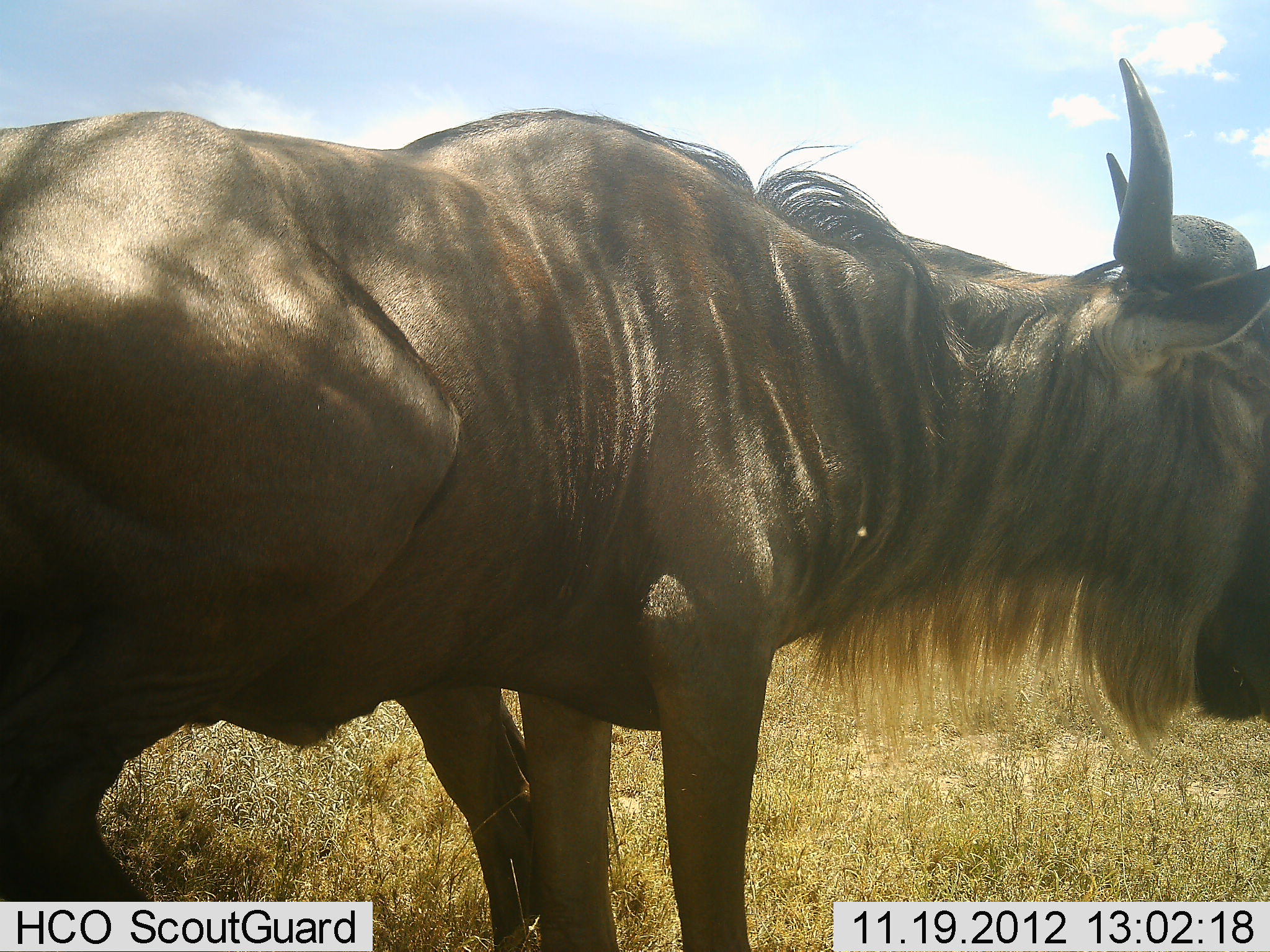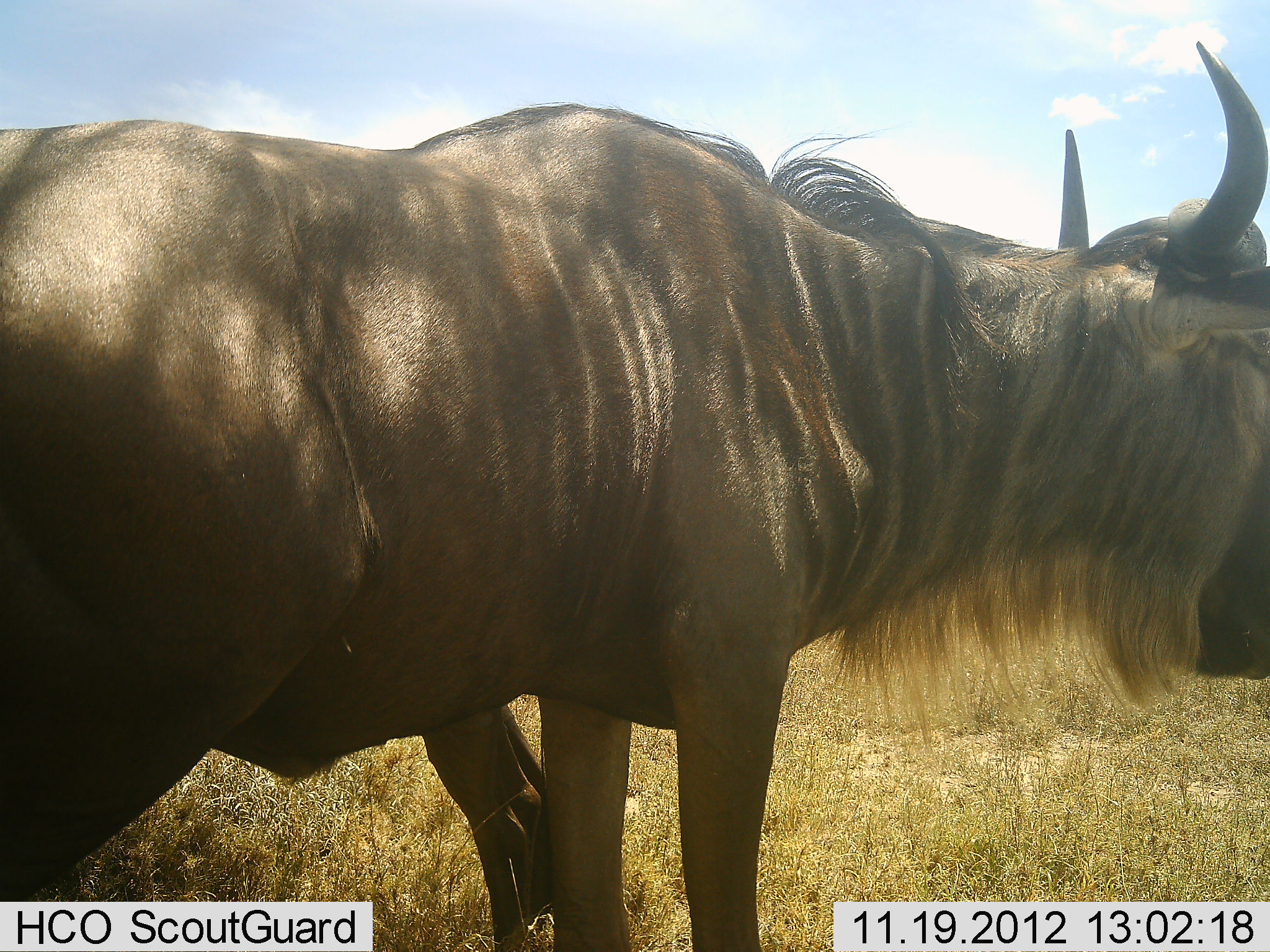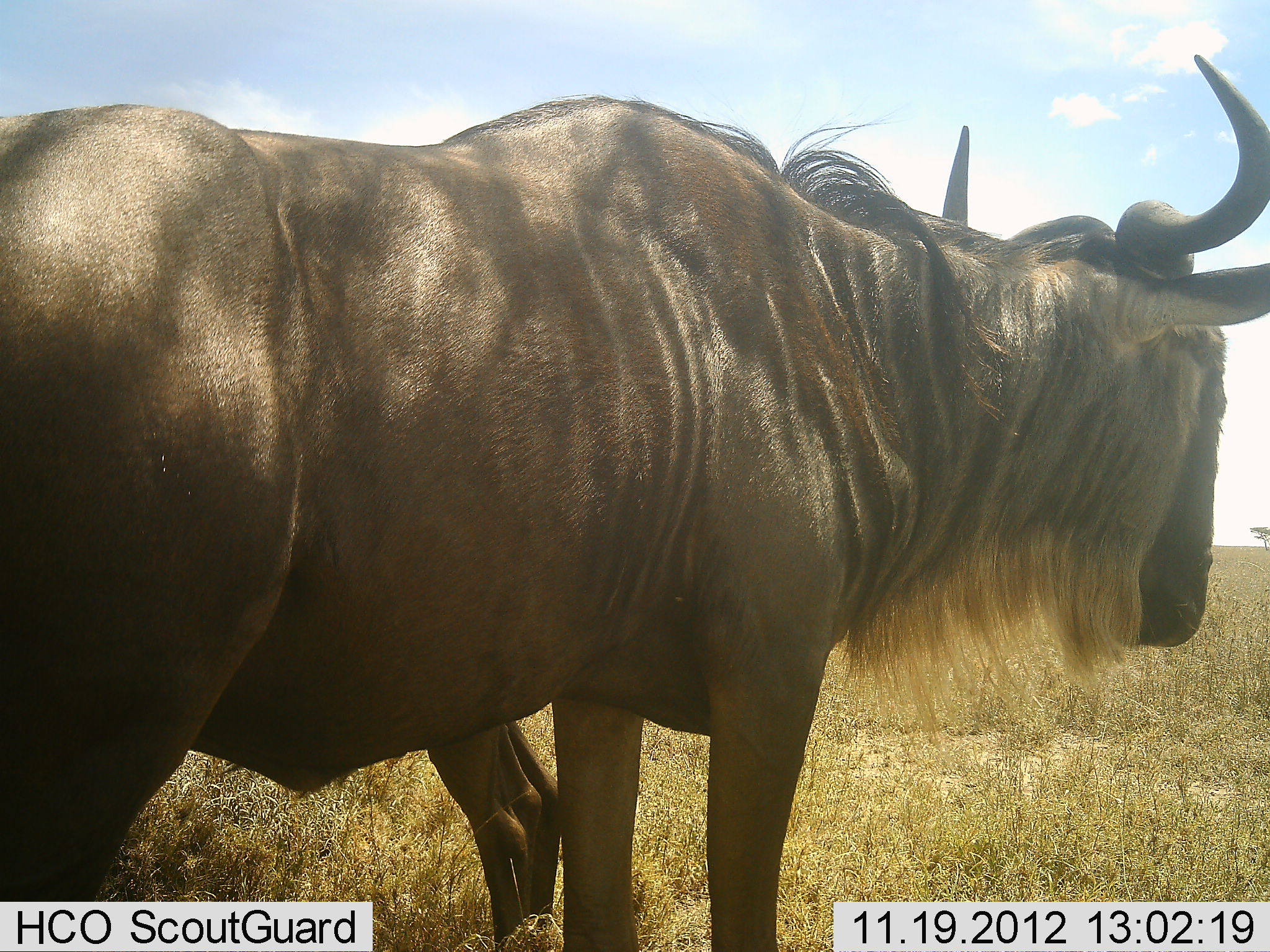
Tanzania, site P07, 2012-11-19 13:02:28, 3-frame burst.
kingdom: Animalia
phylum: Chordata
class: Mammalia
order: Artiodactyla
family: Bovidae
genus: Connochaetes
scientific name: Connochaetes taurinus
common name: blue wildebeest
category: wildebeest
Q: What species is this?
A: Wildebeest (blue wildebeest) (Connochaetes taurinus).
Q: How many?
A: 2.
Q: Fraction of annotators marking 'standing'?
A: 90%.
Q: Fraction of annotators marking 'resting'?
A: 10%.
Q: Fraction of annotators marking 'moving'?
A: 0%.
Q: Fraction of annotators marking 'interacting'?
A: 0%.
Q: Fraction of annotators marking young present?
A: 0%.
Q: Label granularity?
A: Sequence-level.